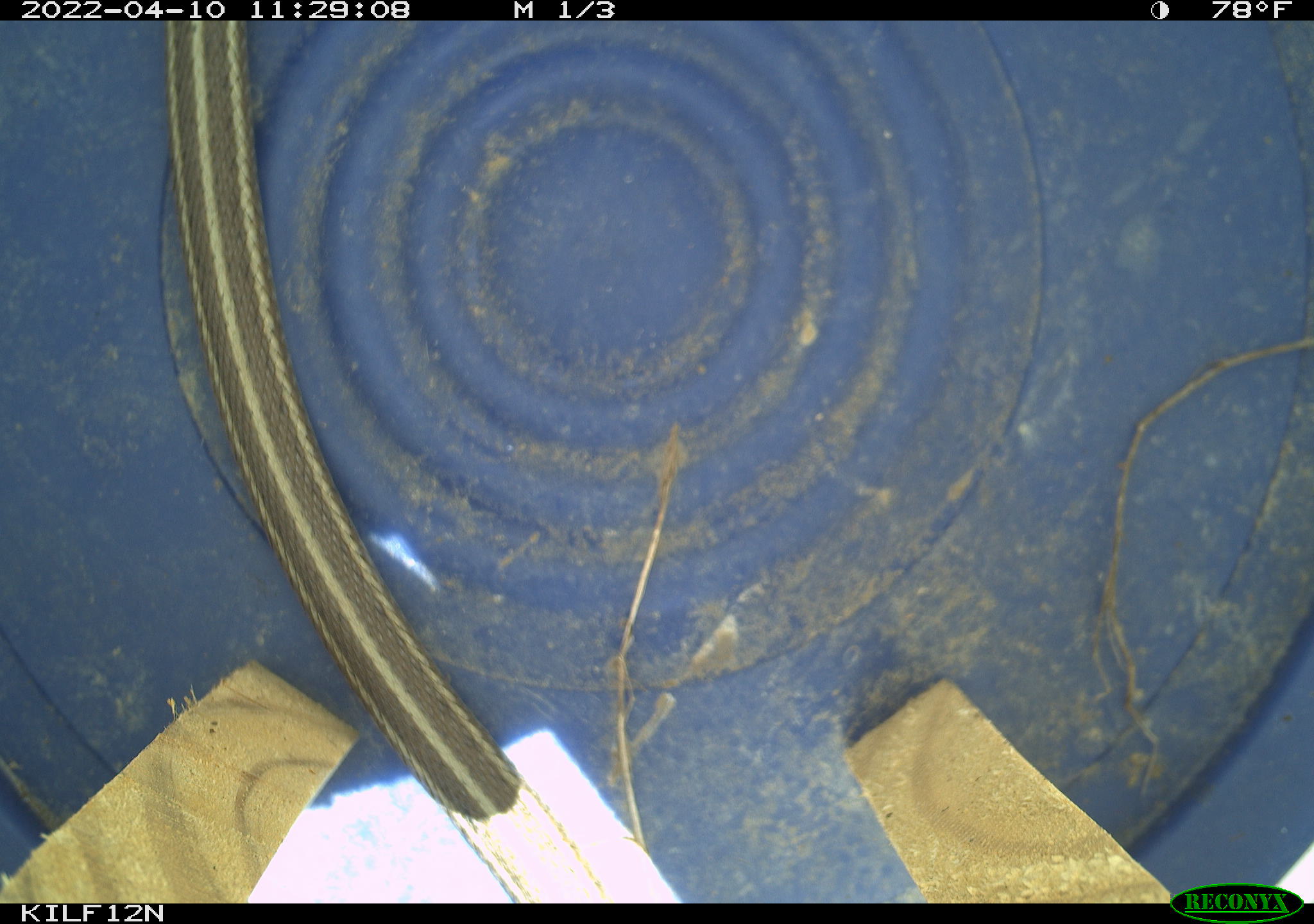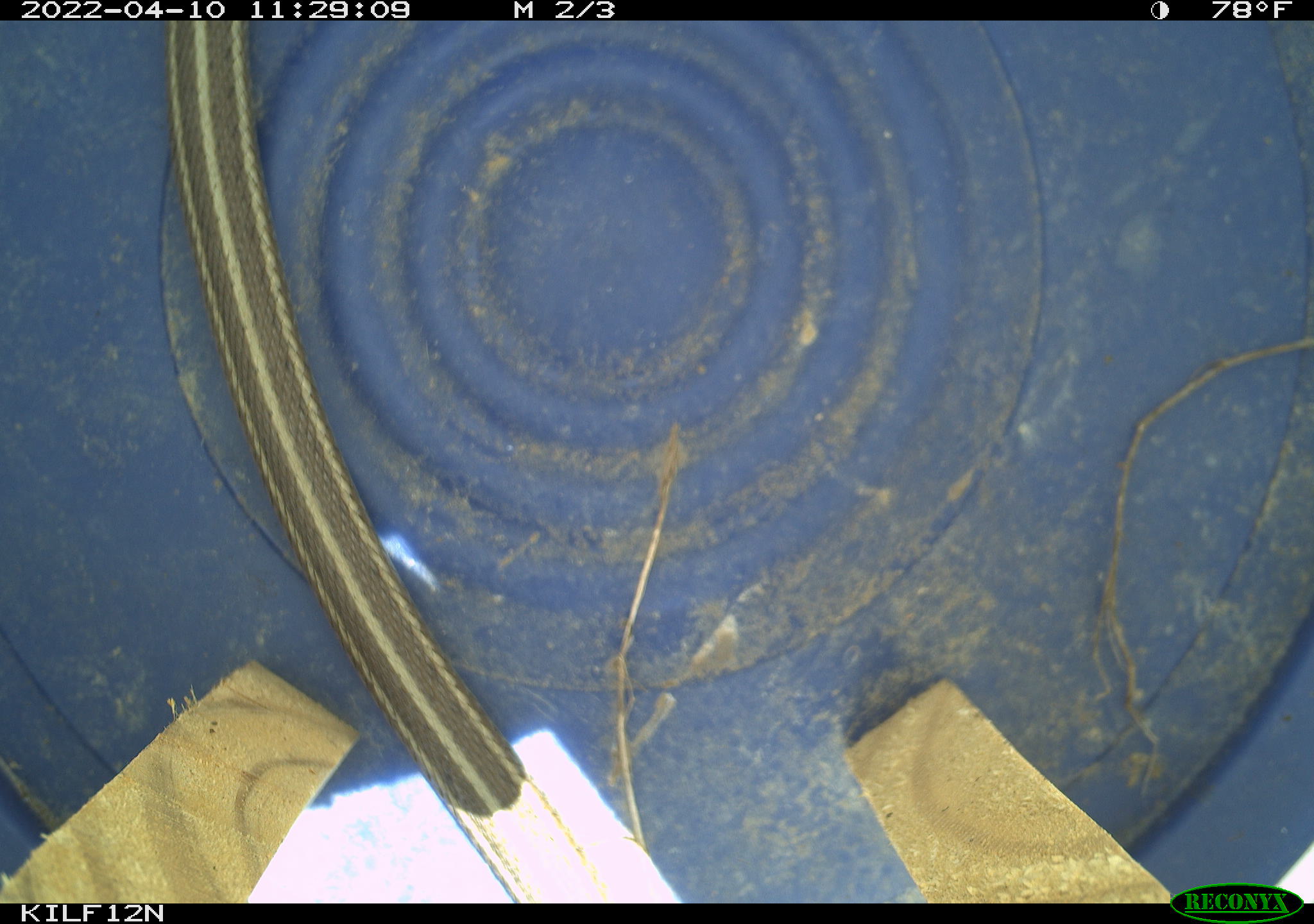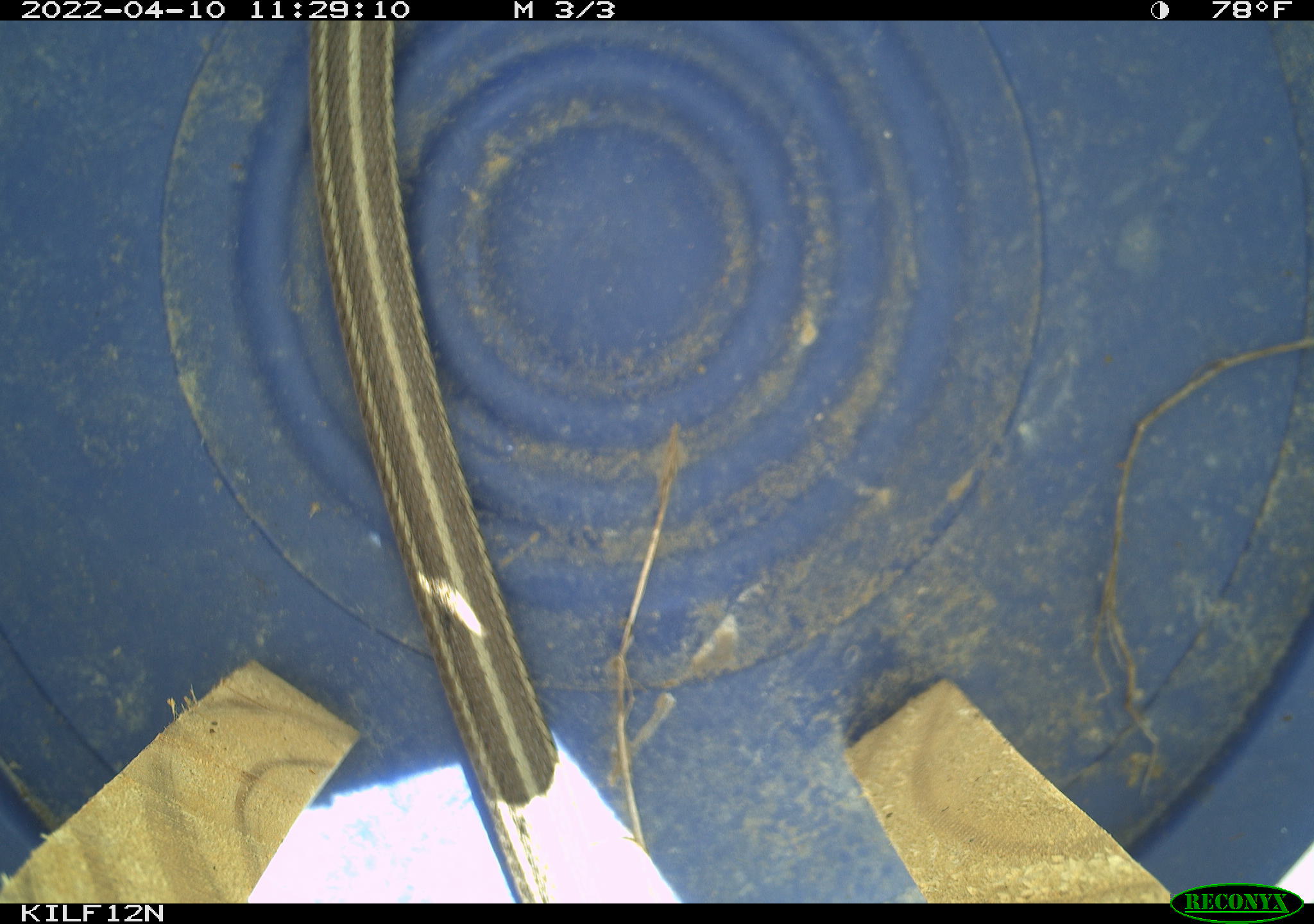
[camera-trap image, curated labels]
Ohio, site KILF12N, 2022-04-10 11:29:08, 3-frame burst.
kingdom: Animalia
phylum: Chordata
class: Reptilia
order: Squamata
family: Colubridae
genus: Thamnophis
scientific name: Thamnophis sirtalis sirtalis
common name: eastern gartersnake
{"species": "eastern gartersnake (Thamnophis sirtalis sirtalis)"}